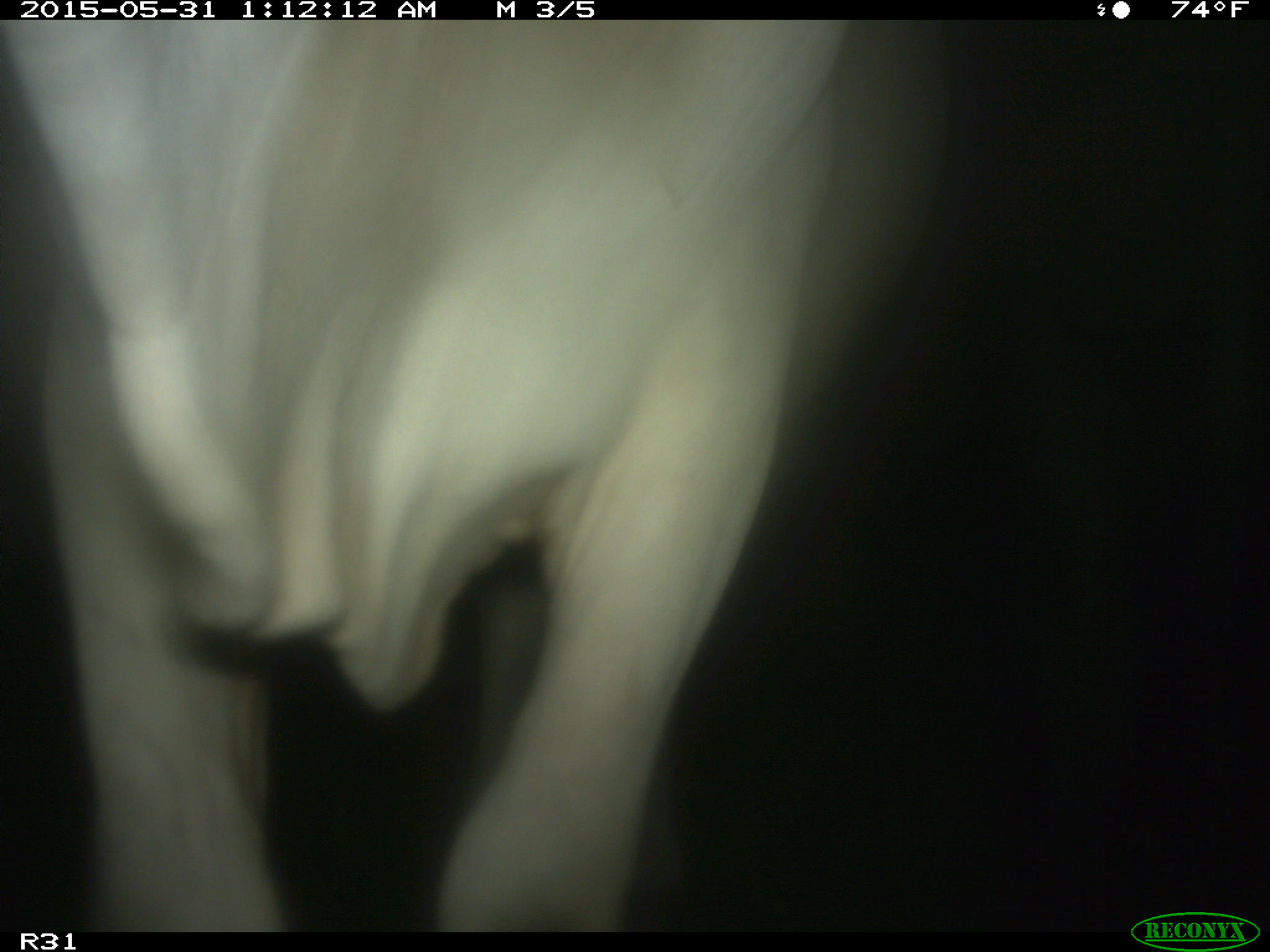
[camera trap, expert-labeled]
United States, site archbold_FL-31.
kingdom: Animalia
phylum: Chordata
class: Mammalia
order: Artiodactyla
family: Bovidae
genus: Bos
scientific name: Bos taurus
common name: domestic cow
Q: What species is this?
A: Bos taurus (domestic cow).